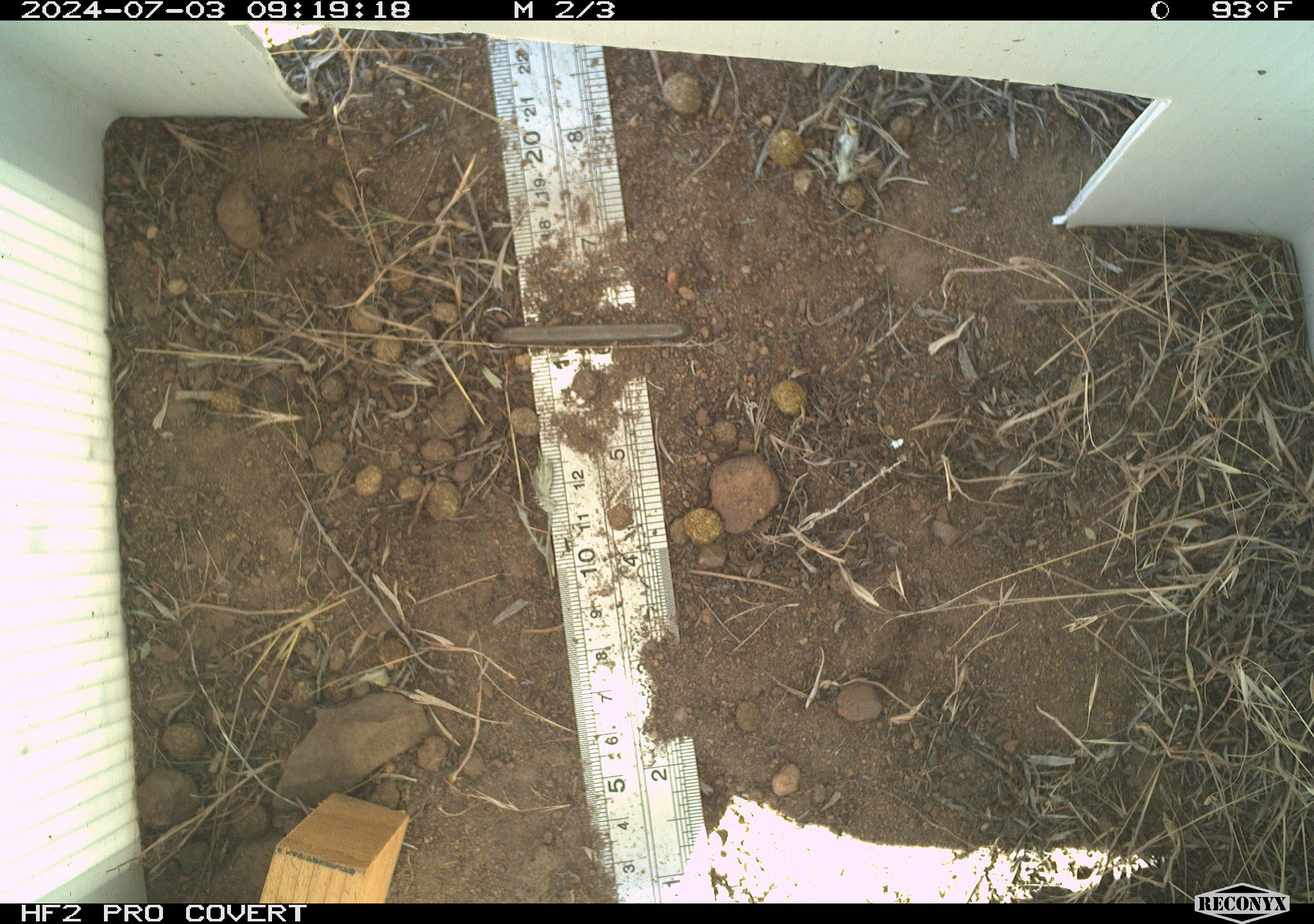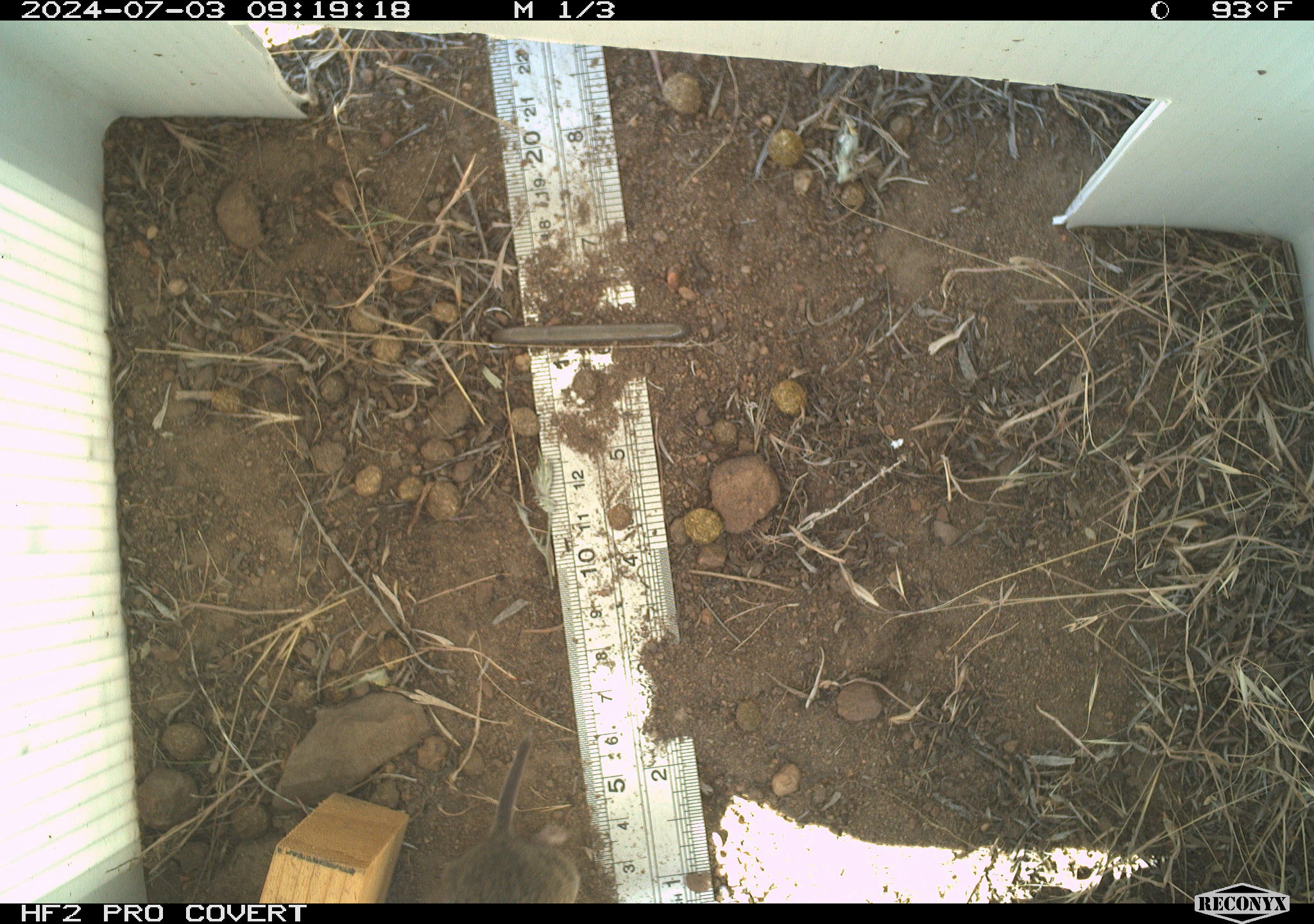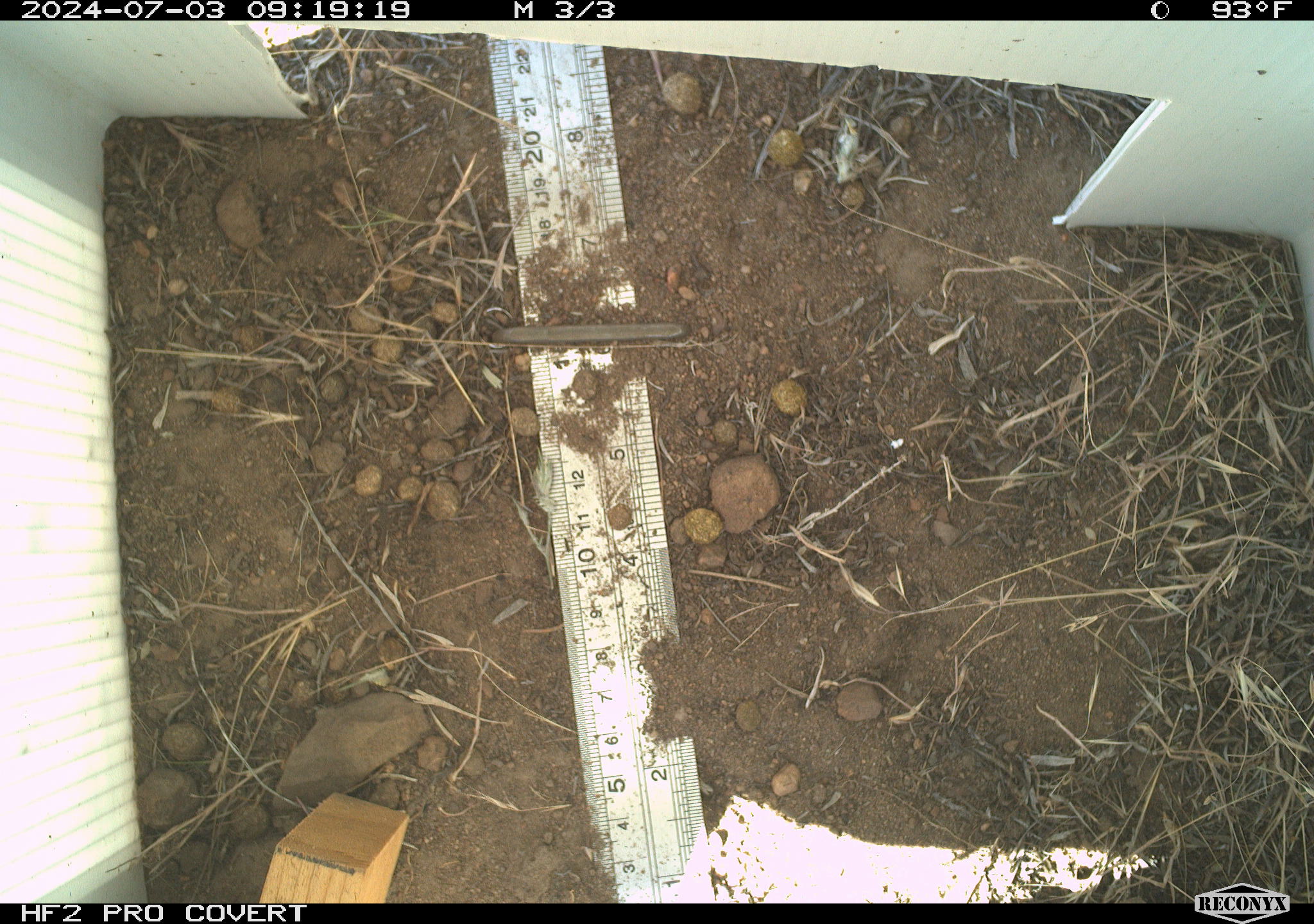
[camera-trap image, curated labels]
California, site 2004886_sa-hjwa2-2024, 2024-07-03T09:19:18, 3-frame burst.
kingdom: Animalia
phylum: Chordata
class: Mammalia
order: Rodentia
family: Cricetidae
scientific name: Cricetidae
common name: hamsters, voles, lemmings, and allies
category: cricetidae family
Cricetidae family (hamsters, voles, lemmings, and allies) (Cricetidae).